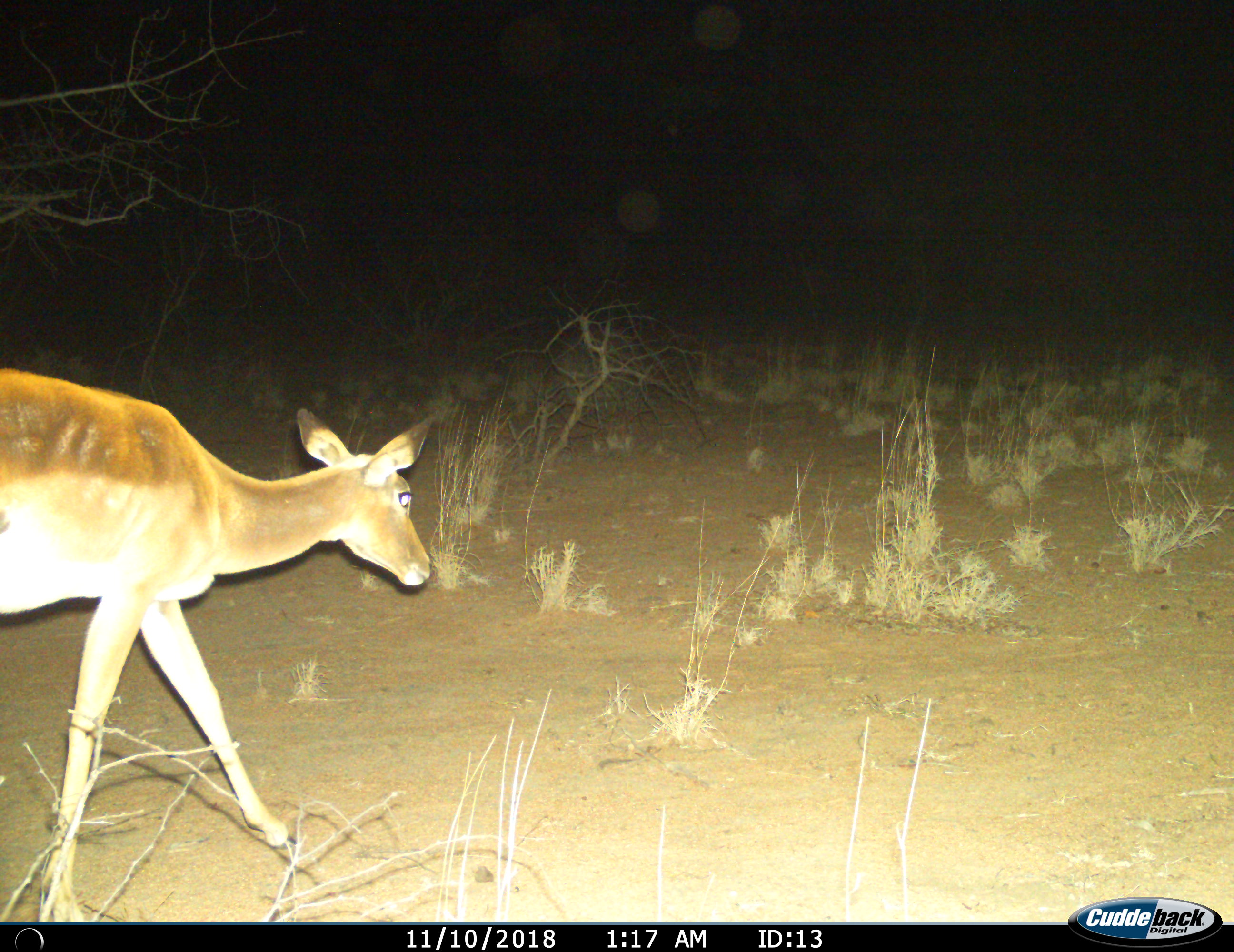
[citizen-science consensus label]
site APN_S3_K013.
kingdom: Animalia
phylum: Chordata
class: Mammalia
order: Artiodactyla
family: Bovidae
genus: Aepyceros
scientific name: Aepyceros melampus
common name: impala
Impala (Aepyceros melampus), count 1. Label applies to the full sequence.